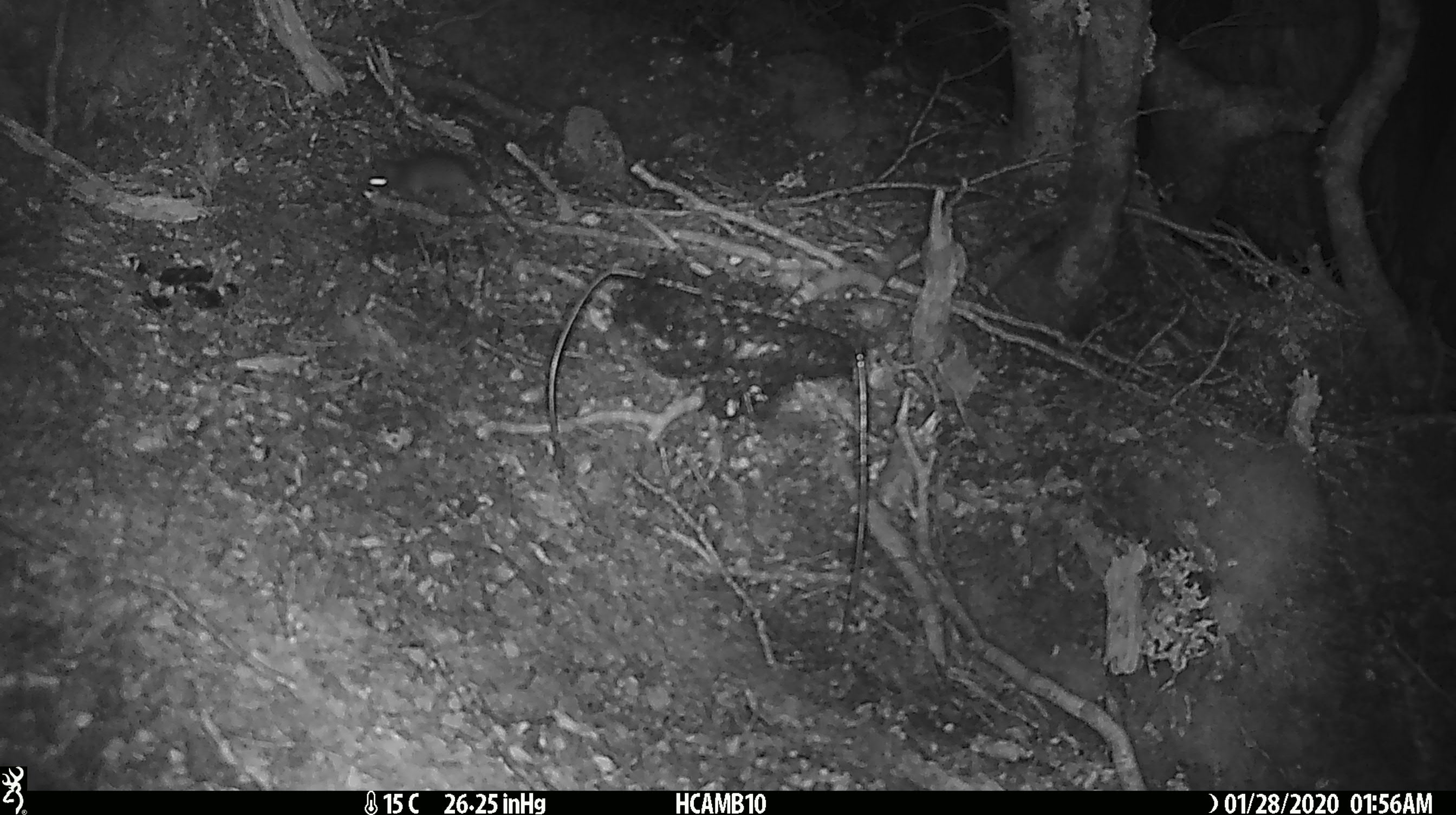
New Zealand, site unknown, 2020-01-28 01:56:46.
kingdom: Animalia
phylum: Chordata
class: Mammalia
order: Rodentia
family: Muridae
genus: Mus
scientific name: Mus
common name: mouse